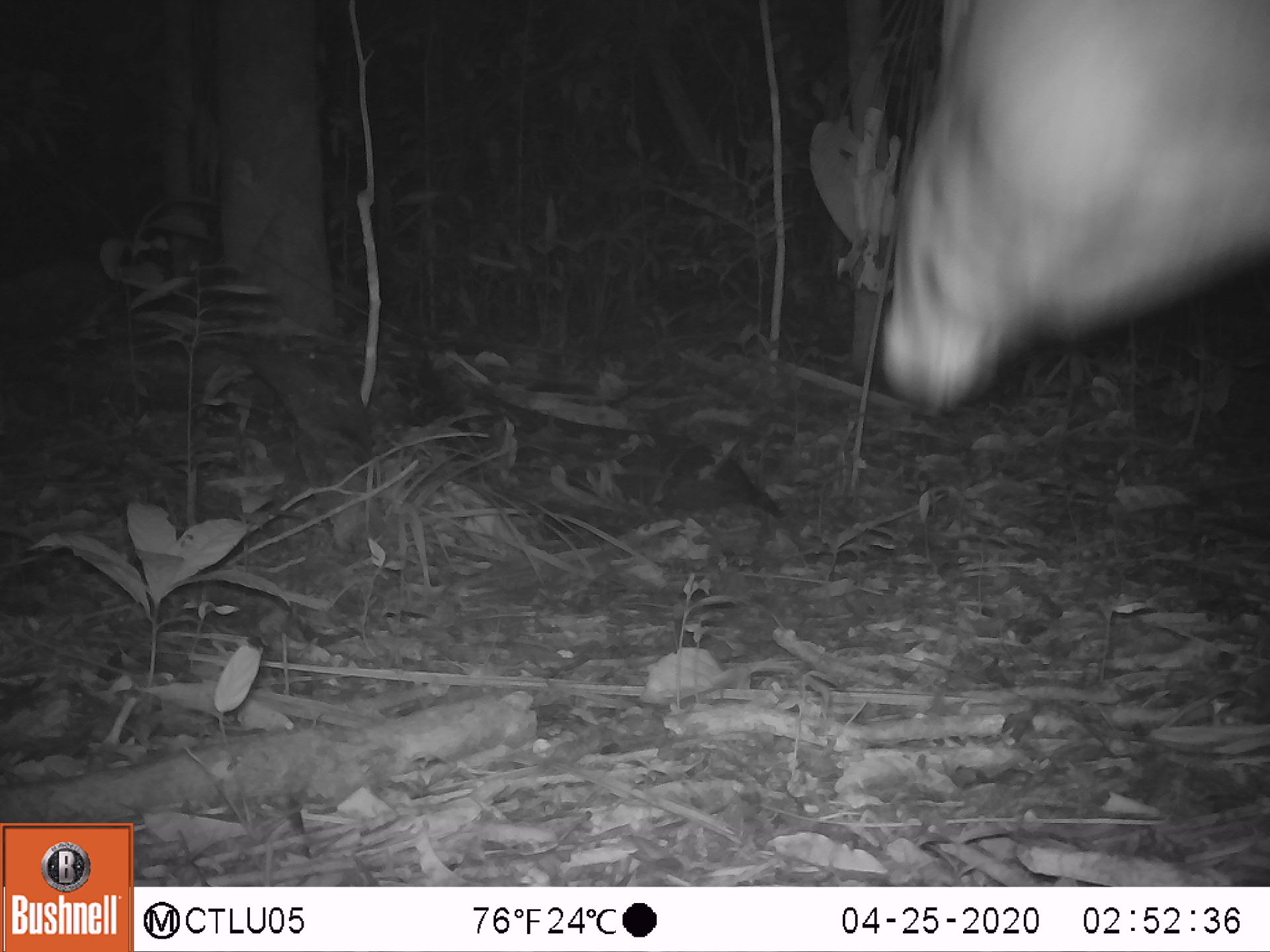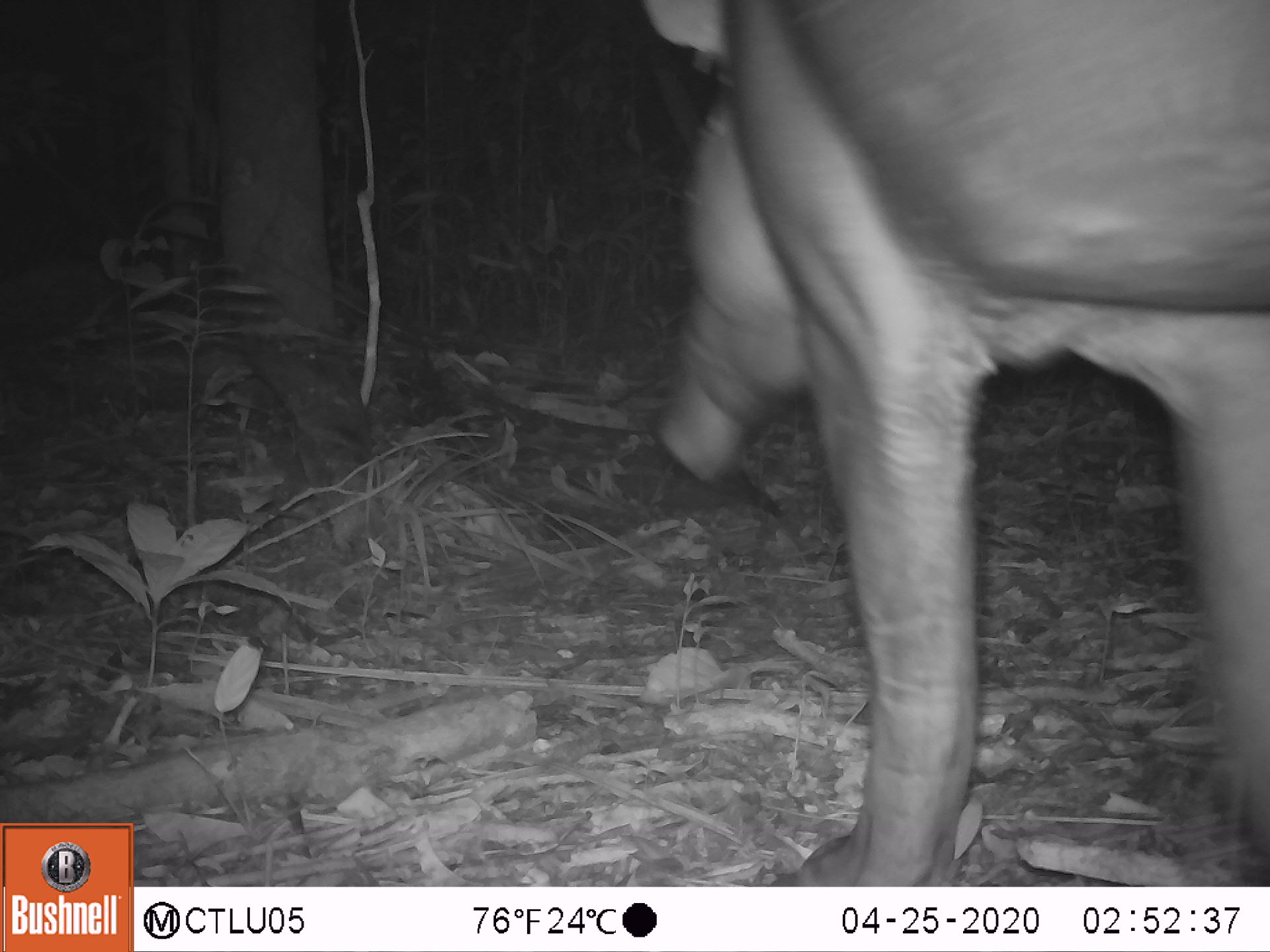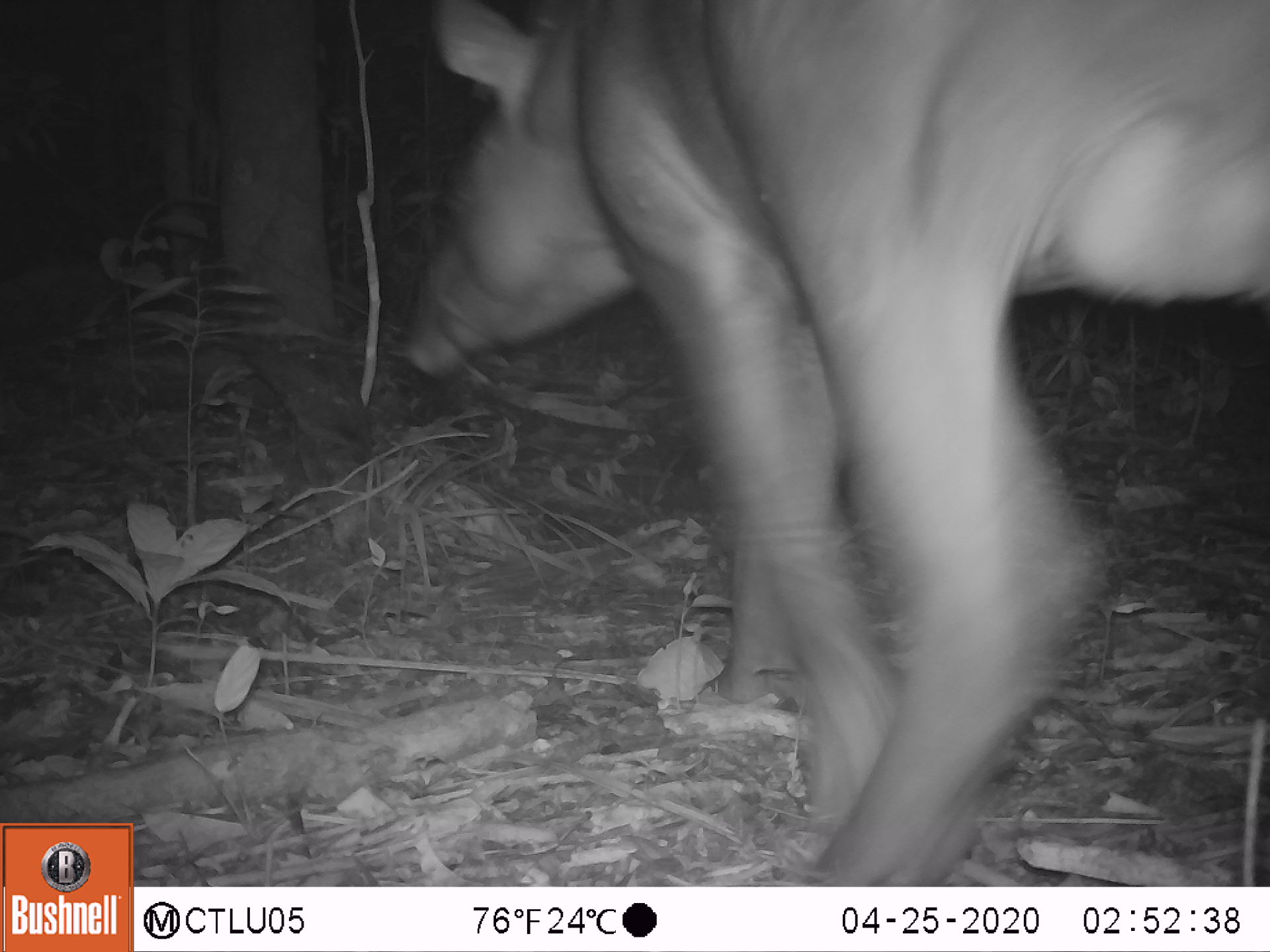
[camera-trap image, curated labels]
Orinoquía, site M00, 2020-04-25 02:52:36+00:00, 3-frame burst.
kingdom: Animalia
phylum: Chordata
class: Mammalia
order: Perissodactyla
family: Tapiridae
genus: Tapirus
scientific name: Tapirus terrestris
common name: lowland tapir